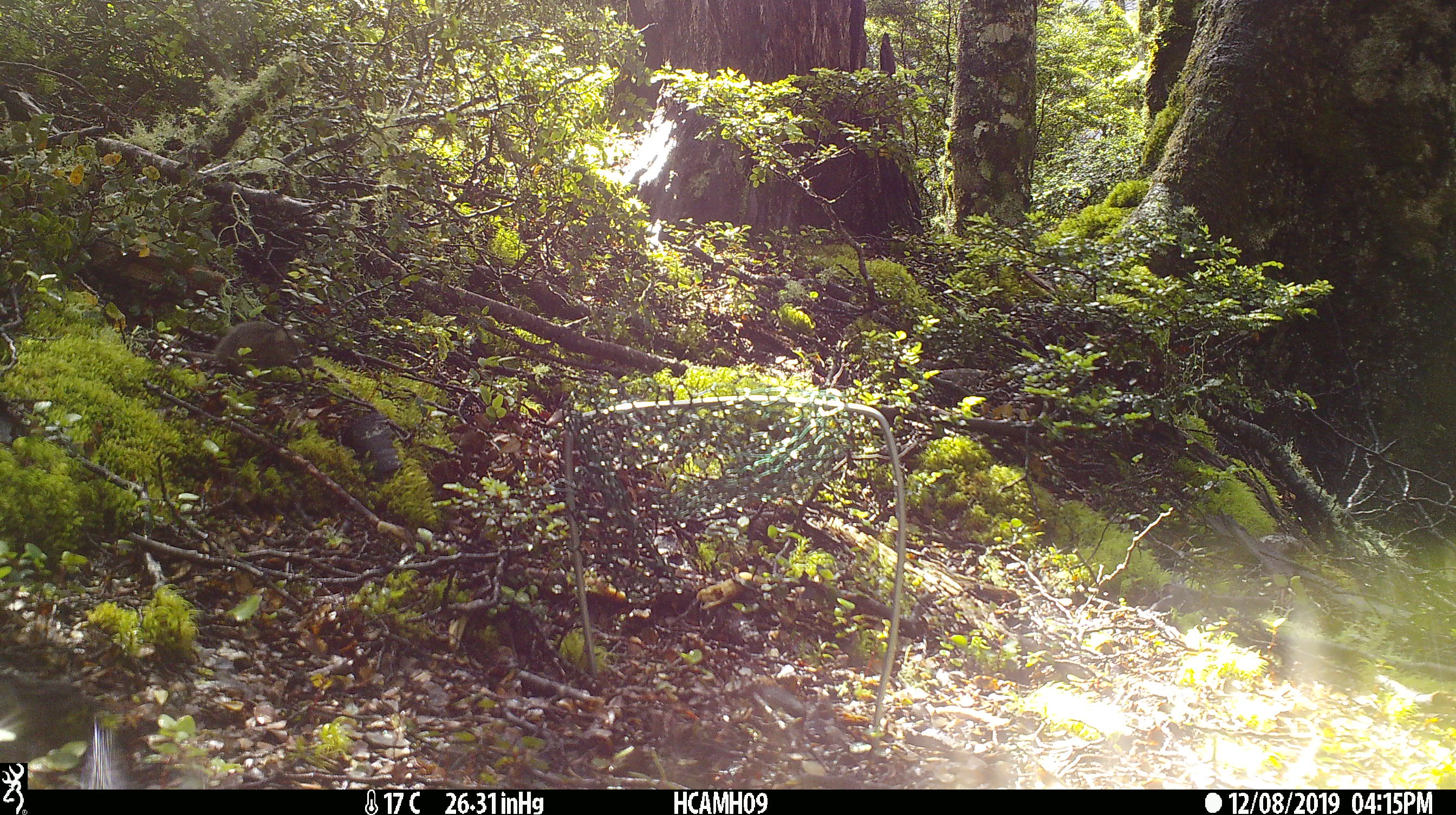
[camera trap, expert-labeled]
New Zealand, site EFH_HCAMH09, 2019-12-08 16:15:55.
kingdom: Animalia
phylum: Chordata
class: Mammalia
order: Rodentia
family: Muridae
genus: Mus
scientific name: Mus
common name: mouse